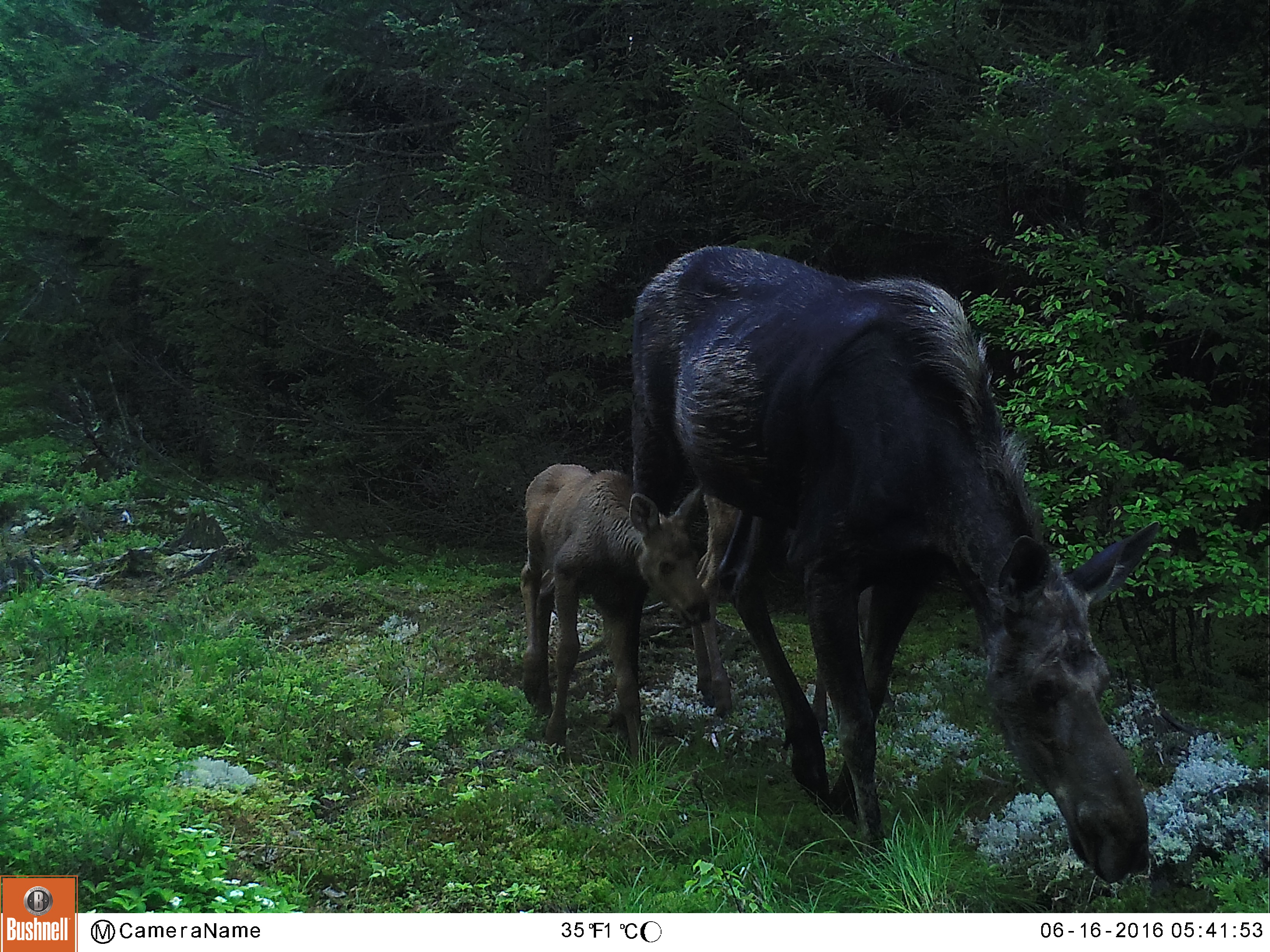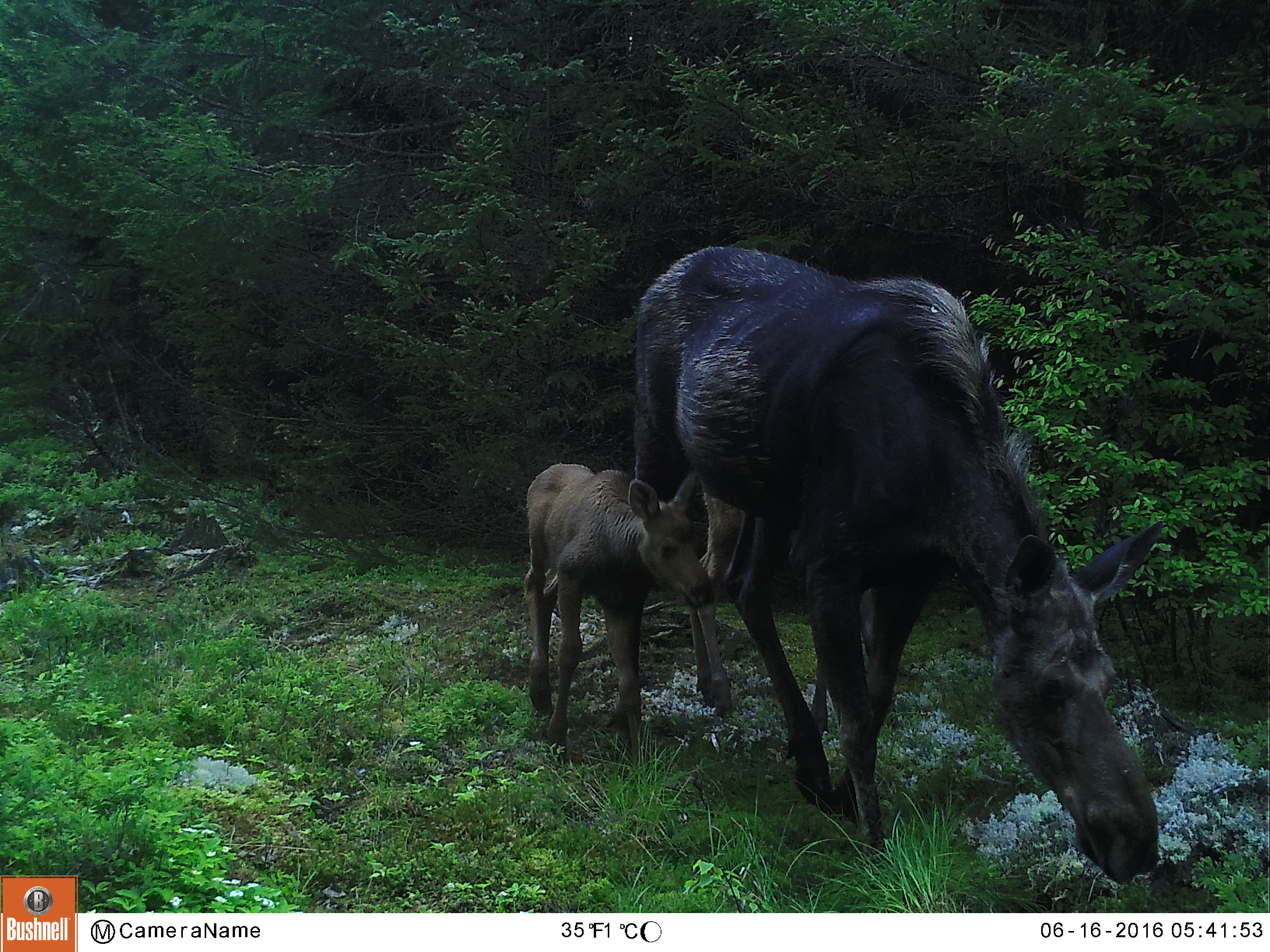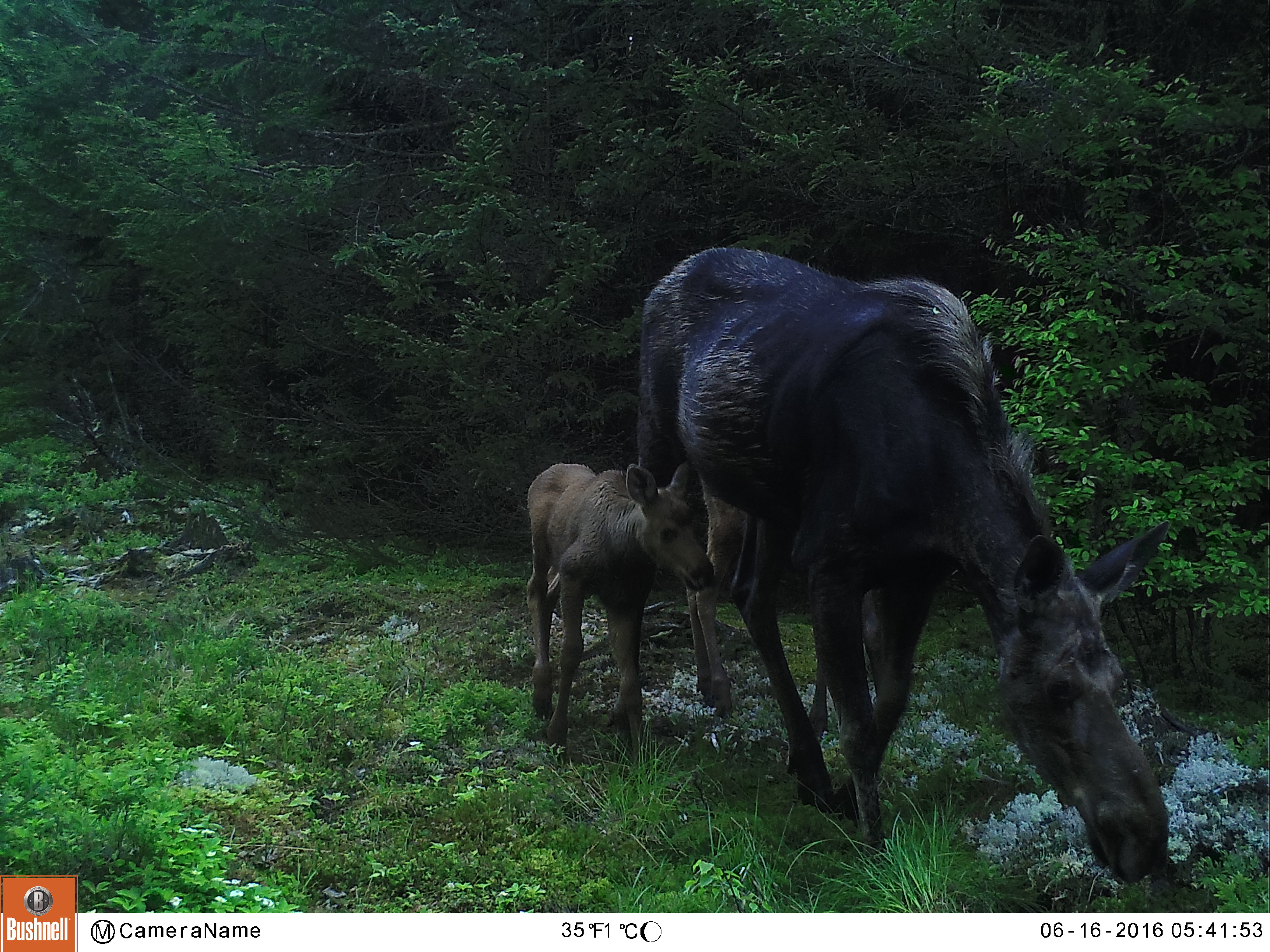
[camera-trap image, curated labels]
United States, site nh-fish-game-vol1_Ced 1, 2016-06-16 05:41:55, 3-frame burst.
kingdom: Animalia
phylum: Chordata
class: Mammalia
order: Artiodactyla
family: Cervidae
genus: Alces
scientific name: Alces alces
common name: moose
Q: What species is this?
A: Moose (Alces alces).